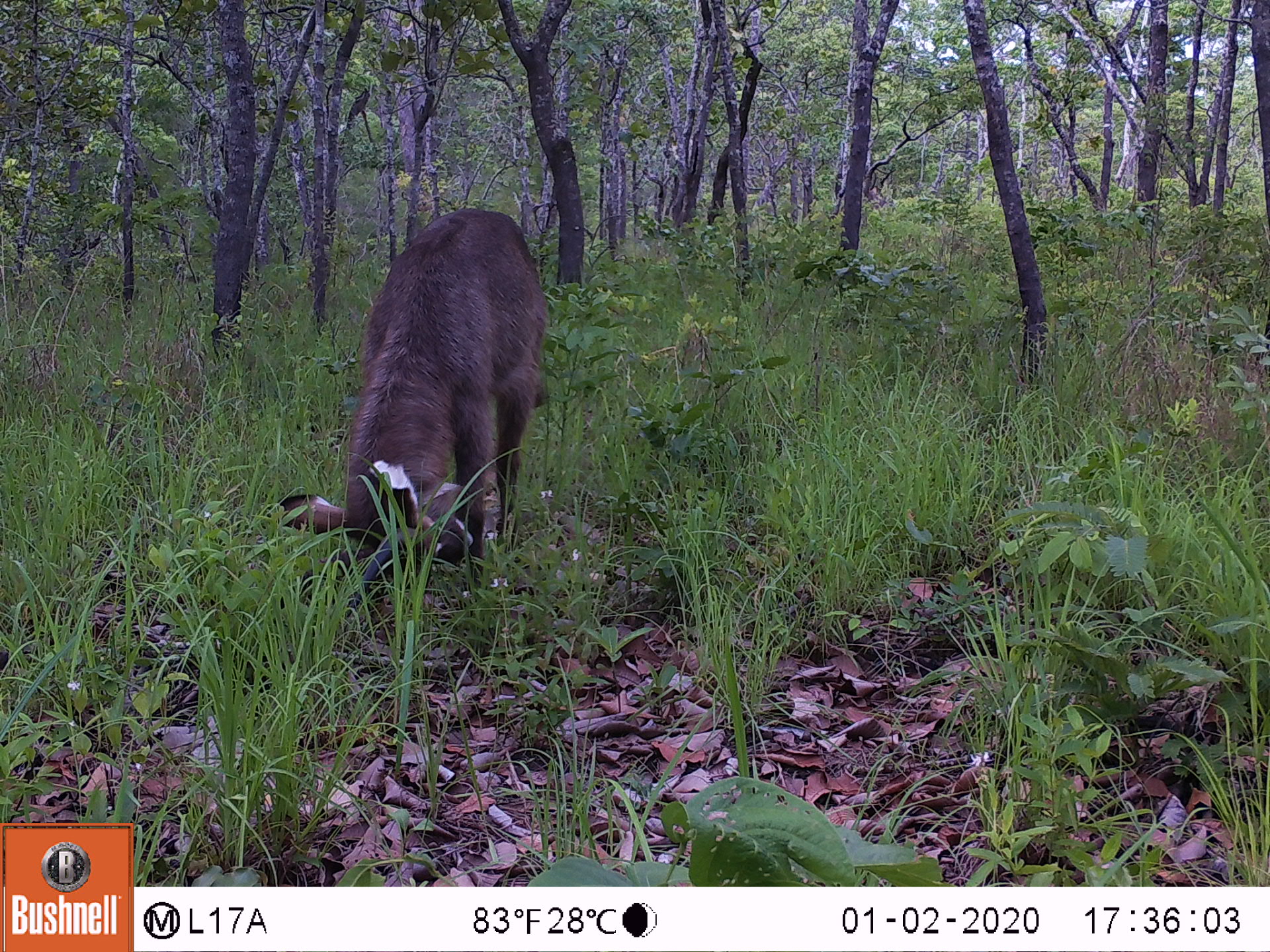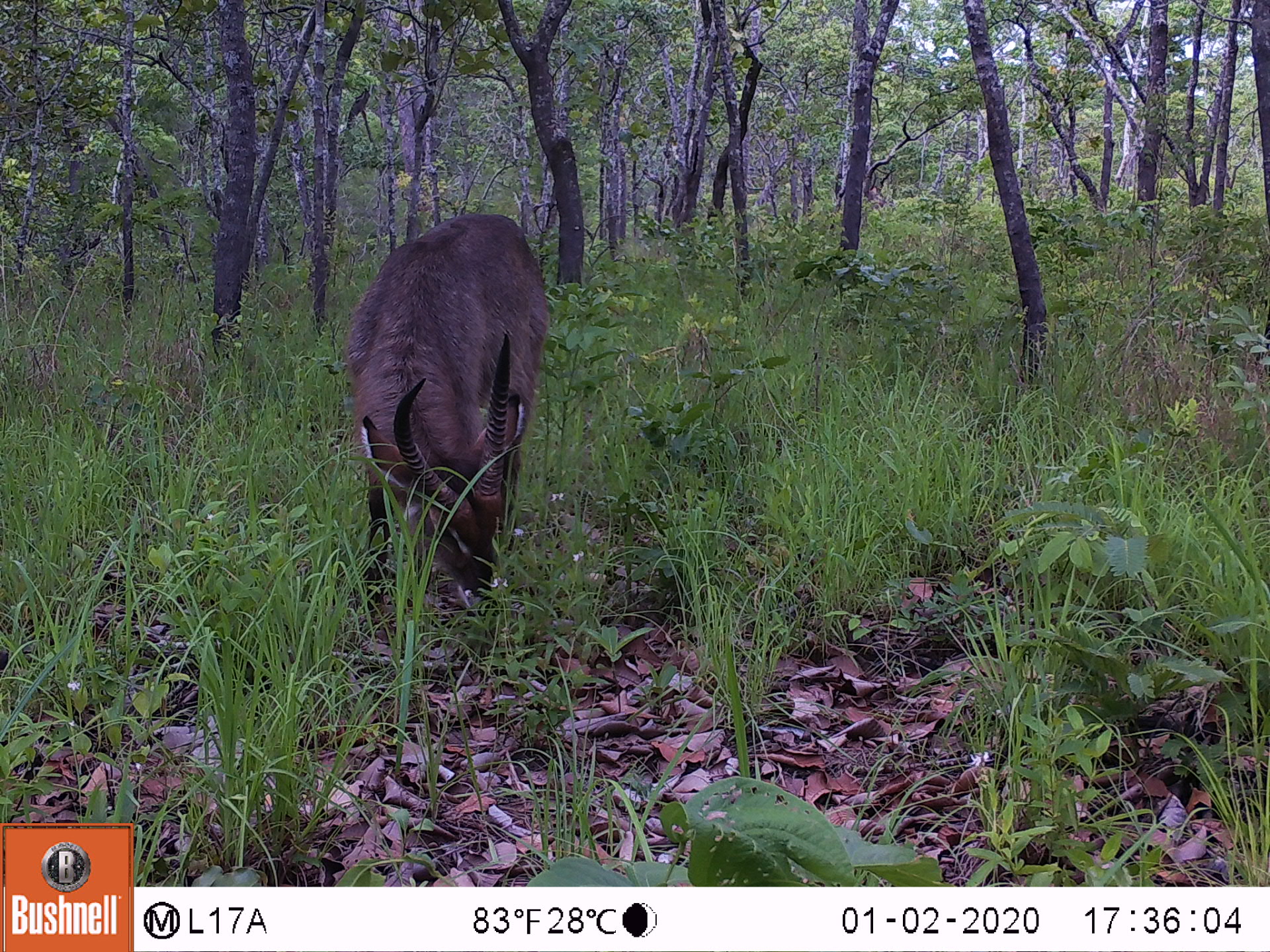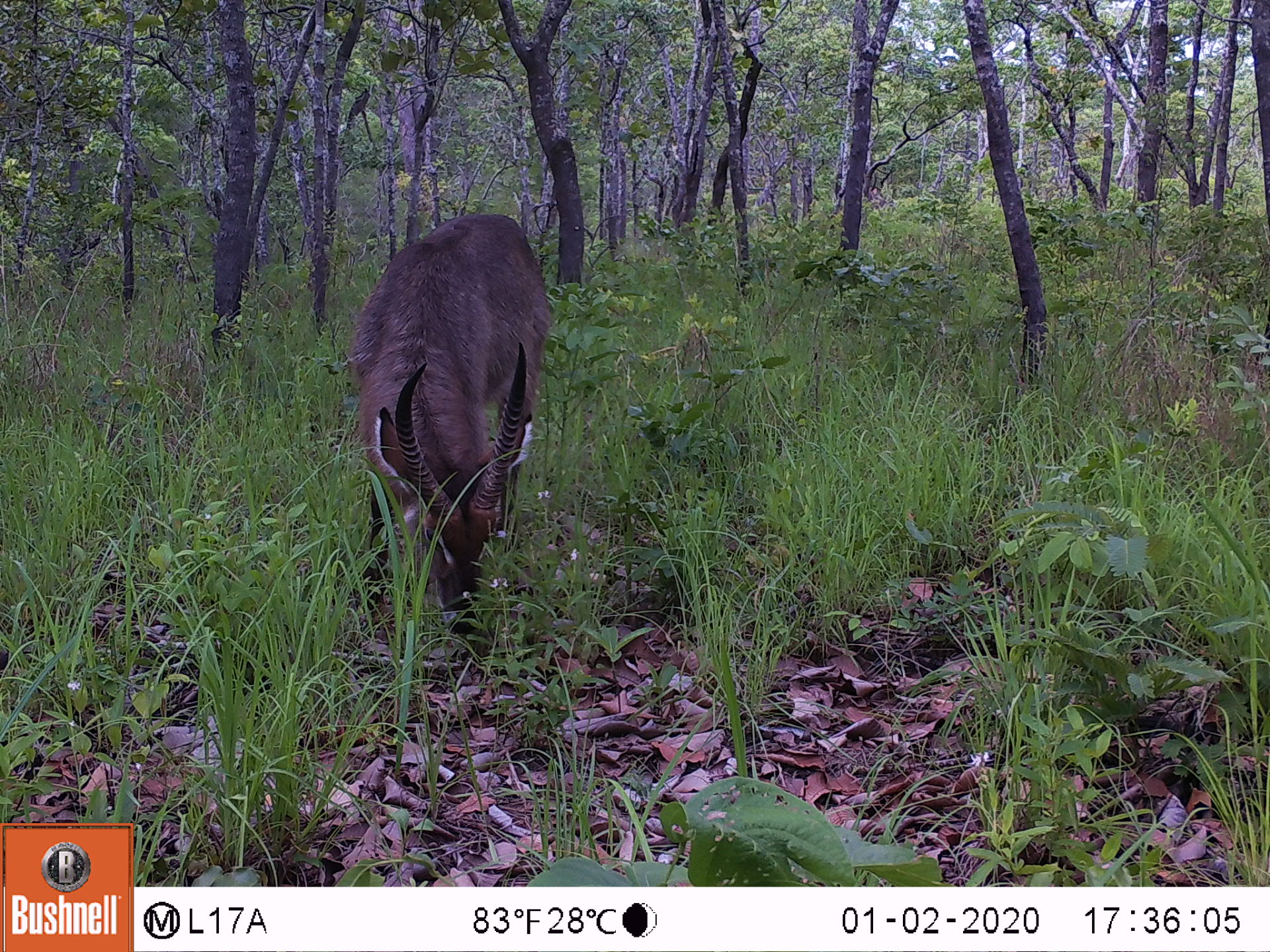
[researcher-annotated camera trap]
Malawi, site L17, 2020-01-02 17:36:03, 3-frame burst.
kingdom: Animalia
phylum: Chordata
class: Mammalia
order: Artiodactyla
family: Bovidae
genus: Kobus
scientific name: Kobus ellipsiprymnus ellipsiprymnus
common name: common waterbuck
Common waterbuck (Kobus ellipsiprymnus ellipsiprymnus), count 1.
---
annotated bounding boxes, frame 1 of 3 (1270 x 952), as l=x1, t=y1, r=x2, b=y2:
common waterbuck: l=280, t=197, r=551, b=628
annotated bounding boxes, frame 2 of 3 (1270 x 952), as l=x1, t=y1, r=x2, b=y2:
common waterbuck: l=347, t=207, r=555, b=627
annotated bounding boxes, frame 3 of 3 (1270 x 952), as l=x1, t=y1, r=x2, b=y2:
common waterbuck: l=349, t=207, r=556, b=639